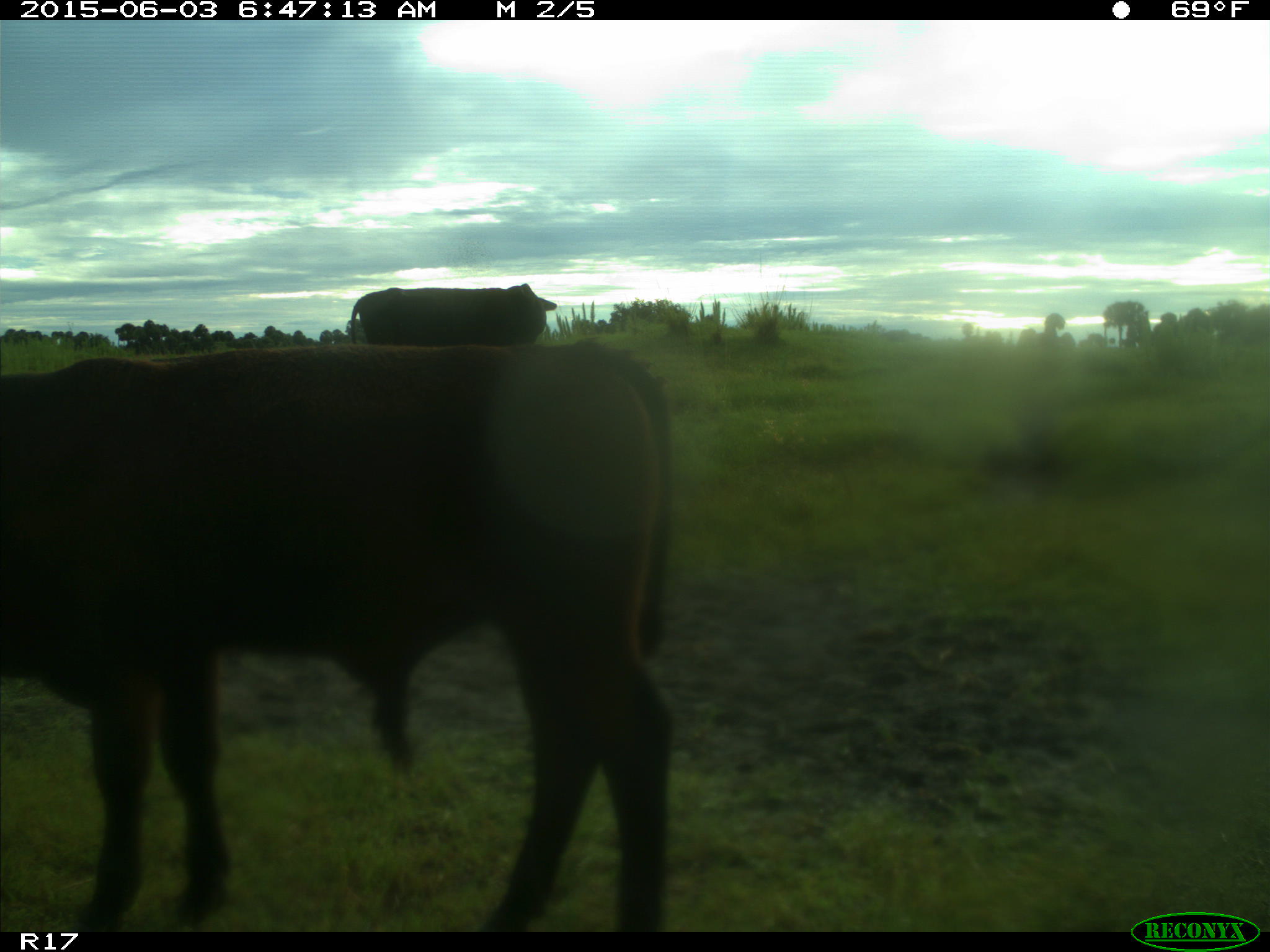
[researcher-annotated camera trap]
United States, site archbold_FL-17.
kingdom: Animalia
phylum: Chordata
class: Mammalia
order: Artiodactyla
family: Bovidae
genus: Bos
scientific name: Bos taurus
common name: domestic cow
Bos taurus (domestic cow).